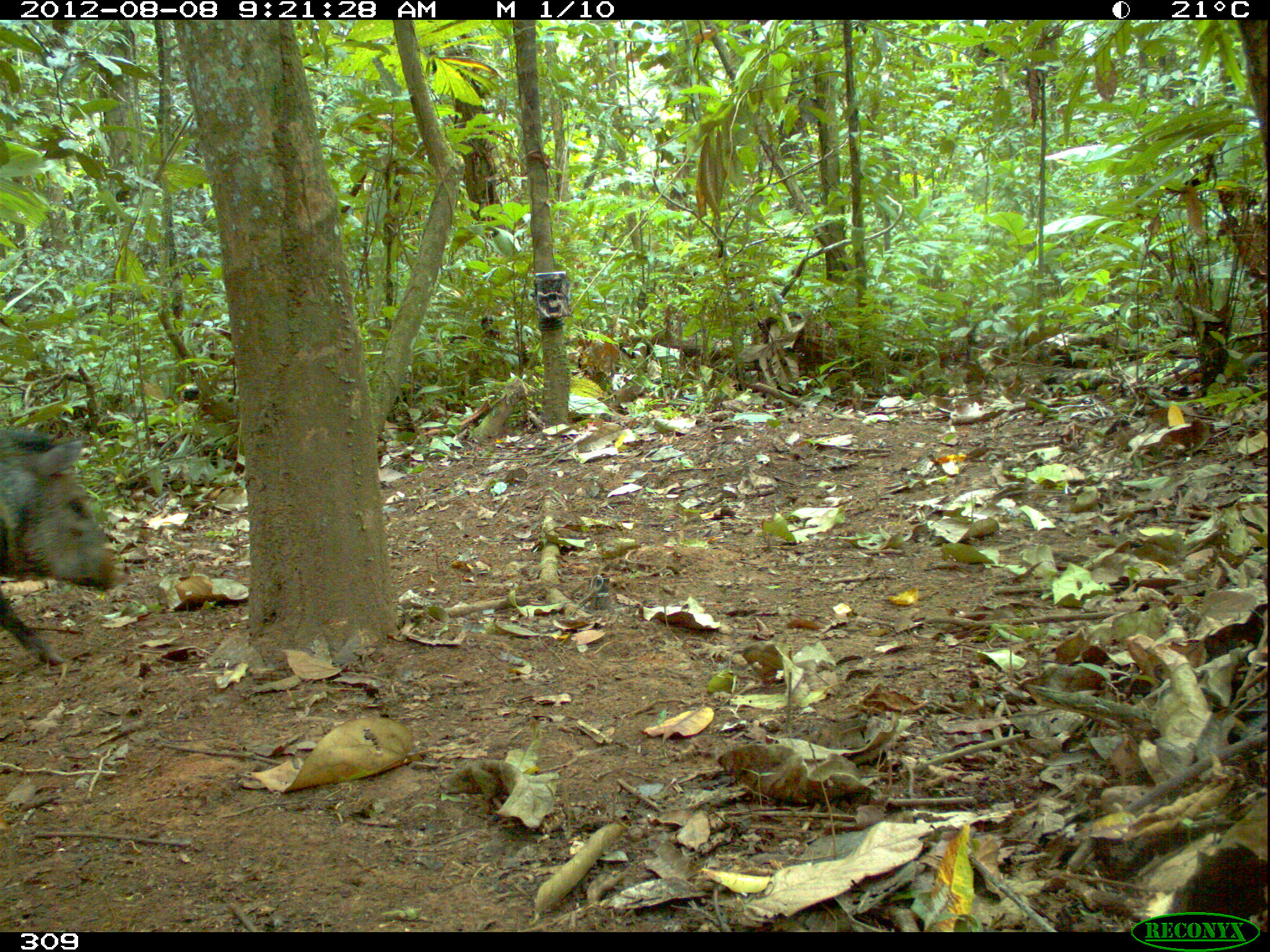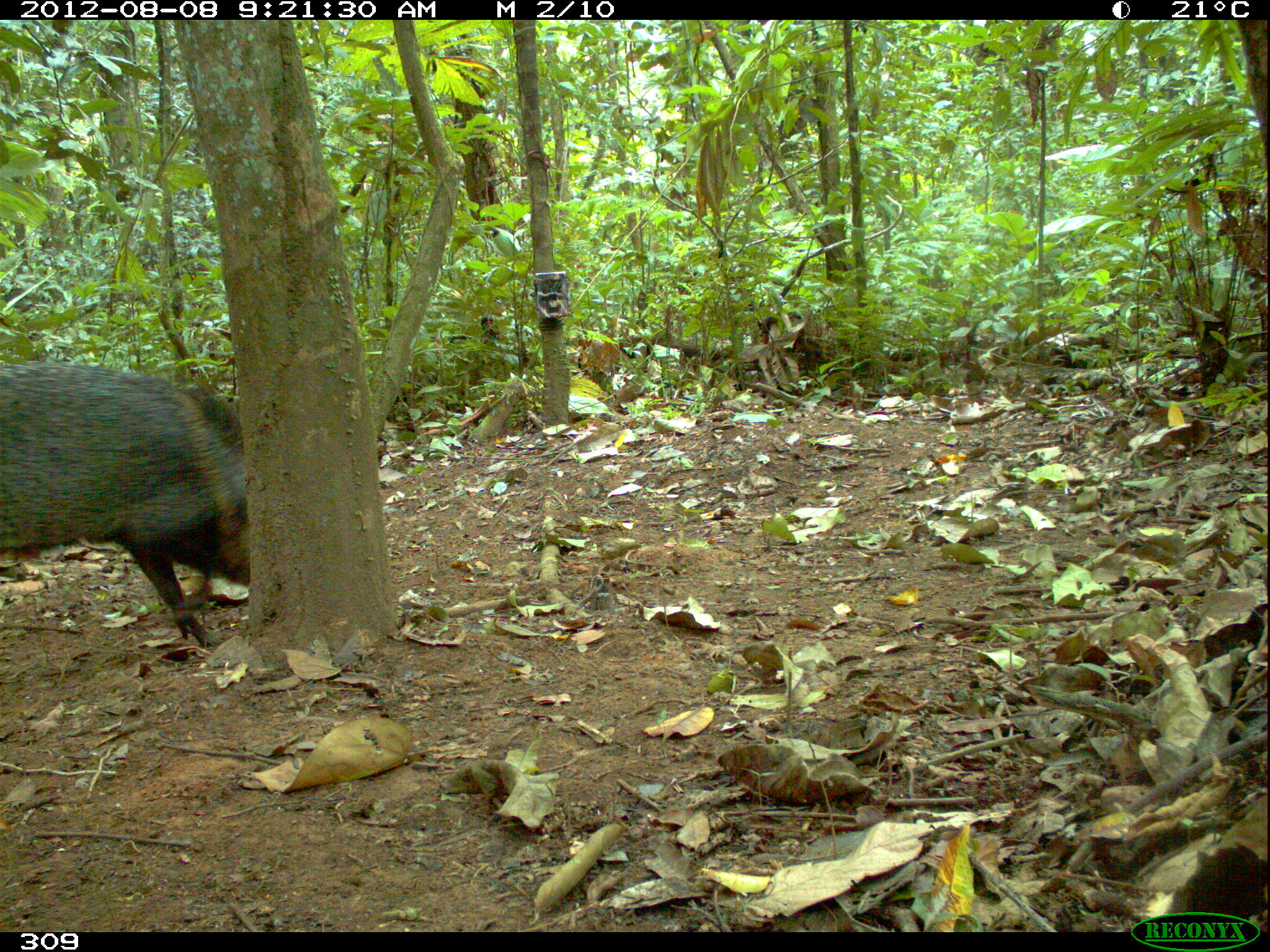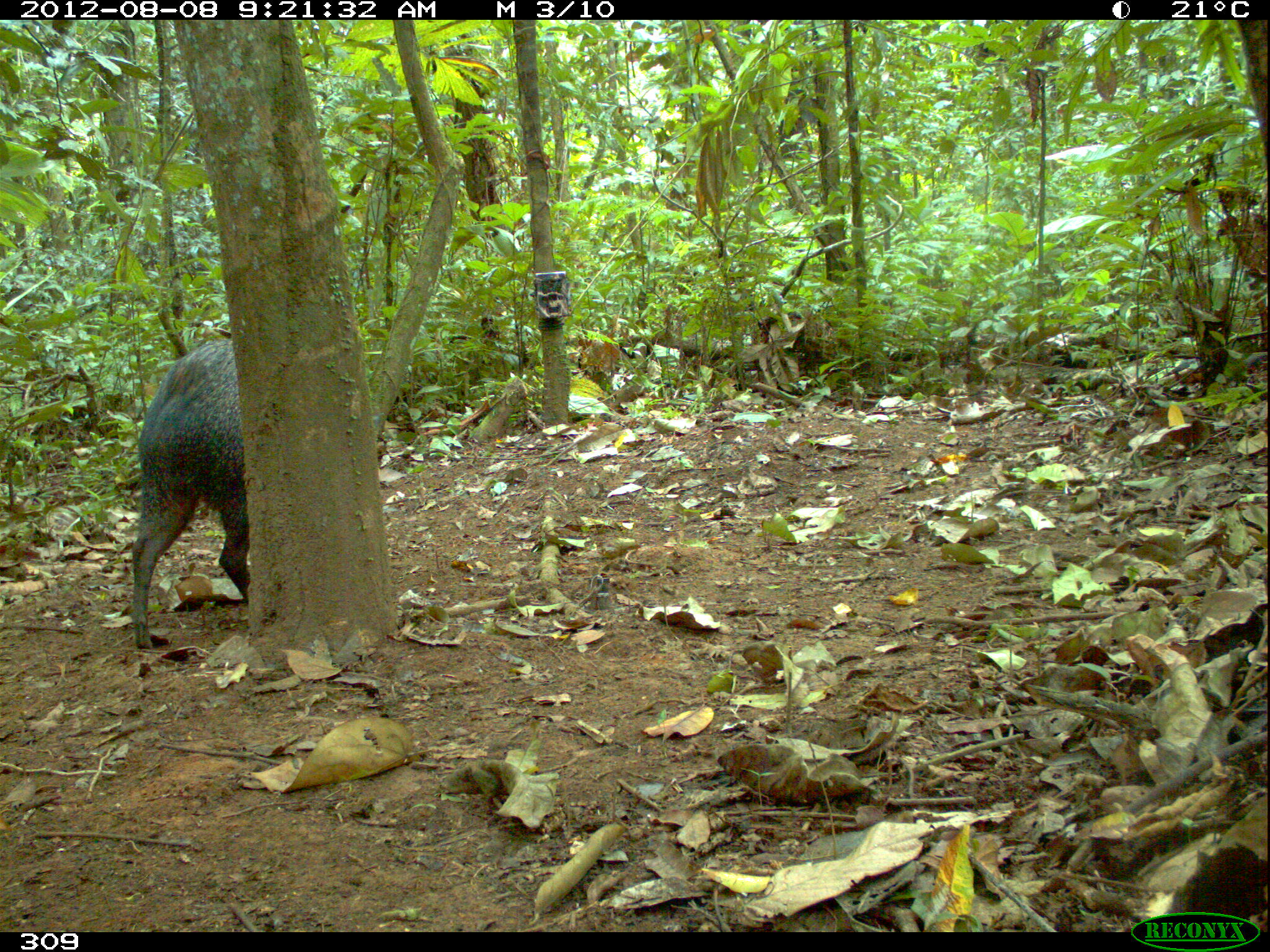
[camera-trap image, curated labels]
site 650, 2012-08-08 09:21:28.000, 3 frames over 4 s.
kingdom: Animalia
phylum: Chordata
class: Mammalia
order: Artiodactyla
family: Tayassuidae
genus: Pecari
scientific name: Pecari tajacu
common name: collared peccary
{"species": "Pecari tajacu (collared peccary)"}